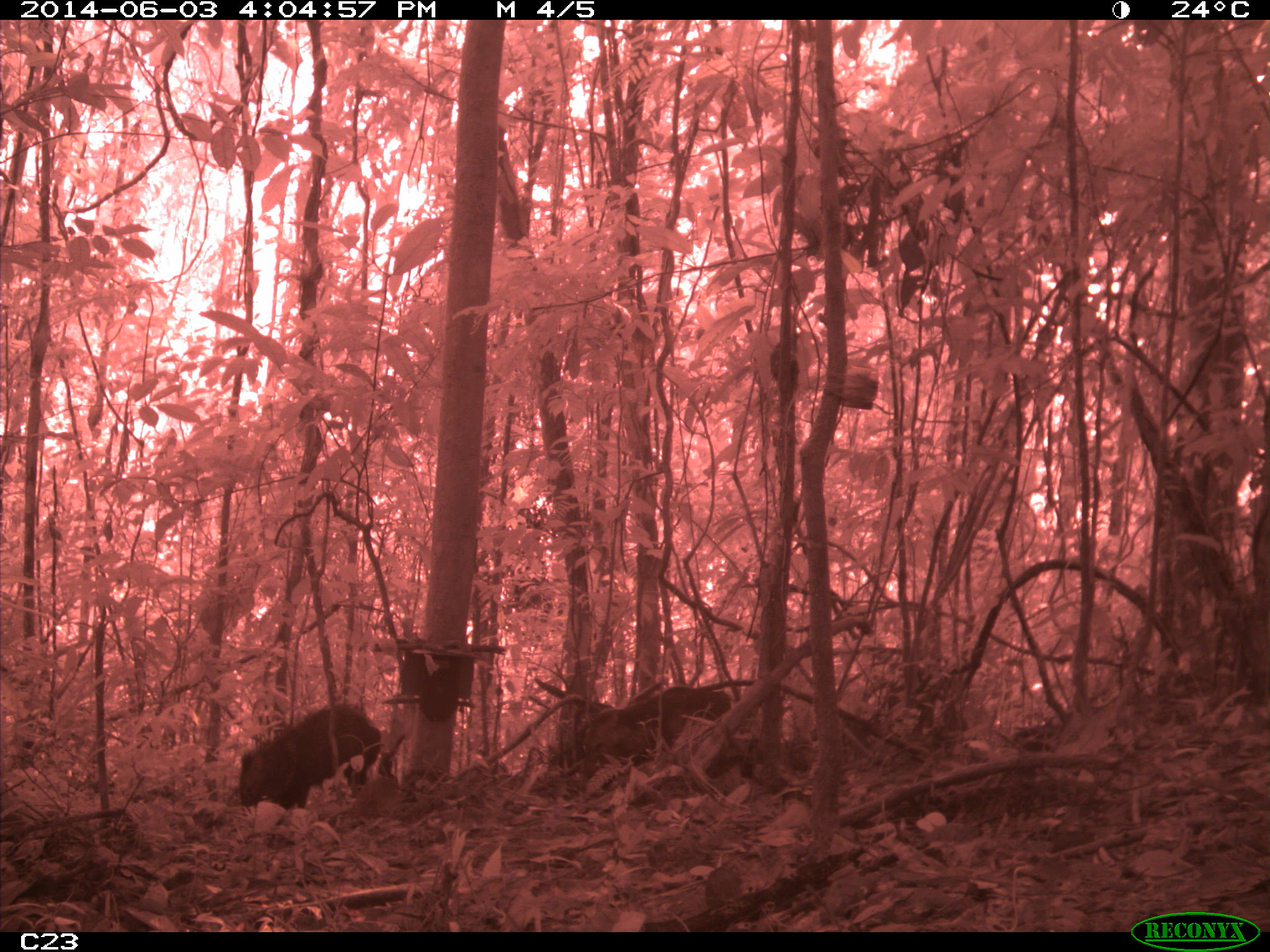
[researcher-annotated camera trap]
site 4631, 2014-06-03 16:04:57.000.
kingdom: Animalia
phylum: Chordata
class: Mammalia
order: Artiodactyla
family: Tayassuidae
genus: Pecari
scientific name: Pecari tajacu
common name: collared peccary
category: tayassu tajacu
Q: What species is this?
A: Tayassu tajacu (collared peccary) (Pecari tajacu).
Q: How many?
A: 2.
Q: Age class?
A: Adult.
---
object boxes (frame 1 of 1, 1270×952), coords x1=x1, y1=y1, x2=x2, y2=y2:
tayassu tajacu: x1=237, y1=703, x2=379, y2=808; x1=583, y1=685, x2=733, y2=779